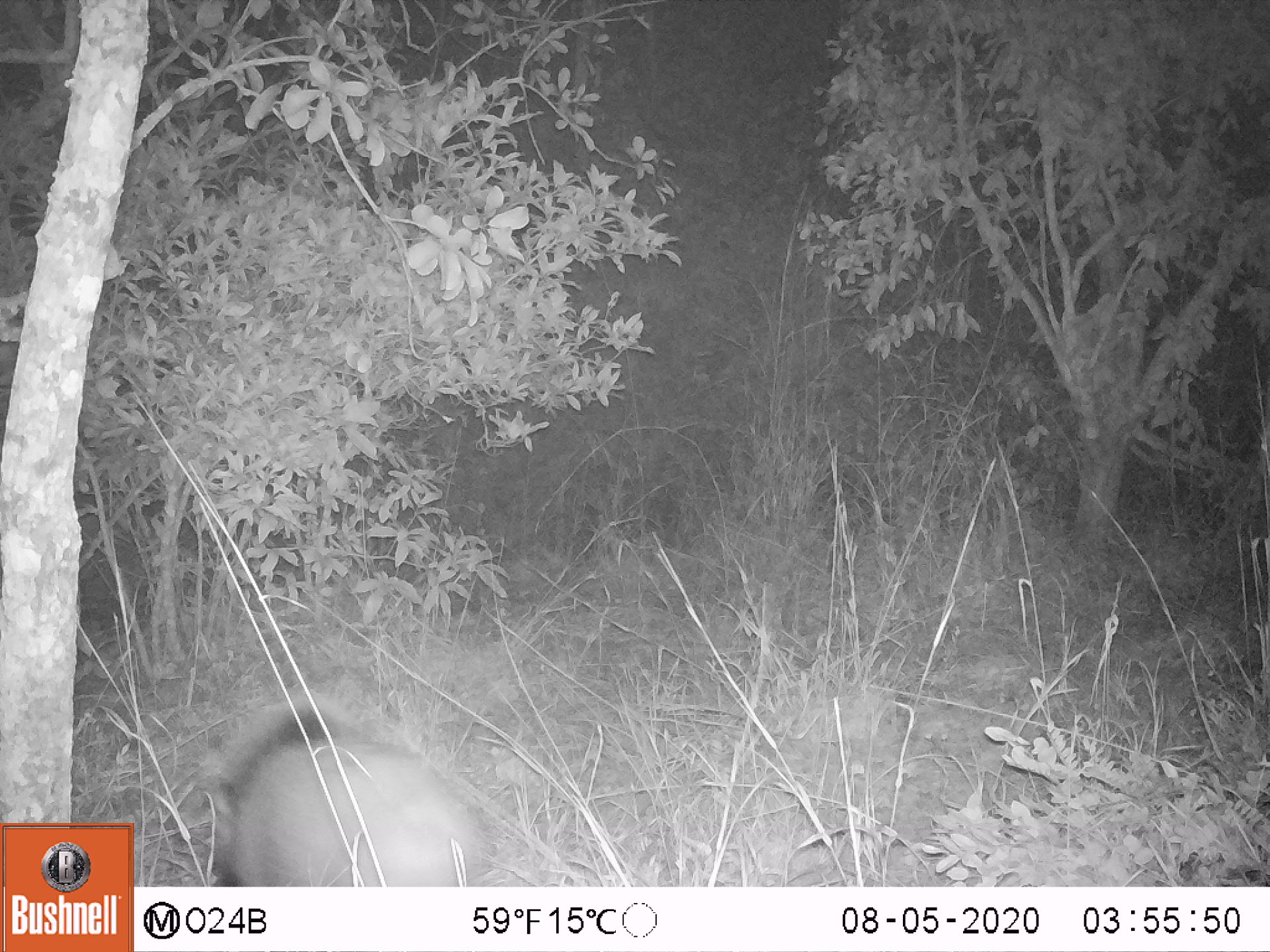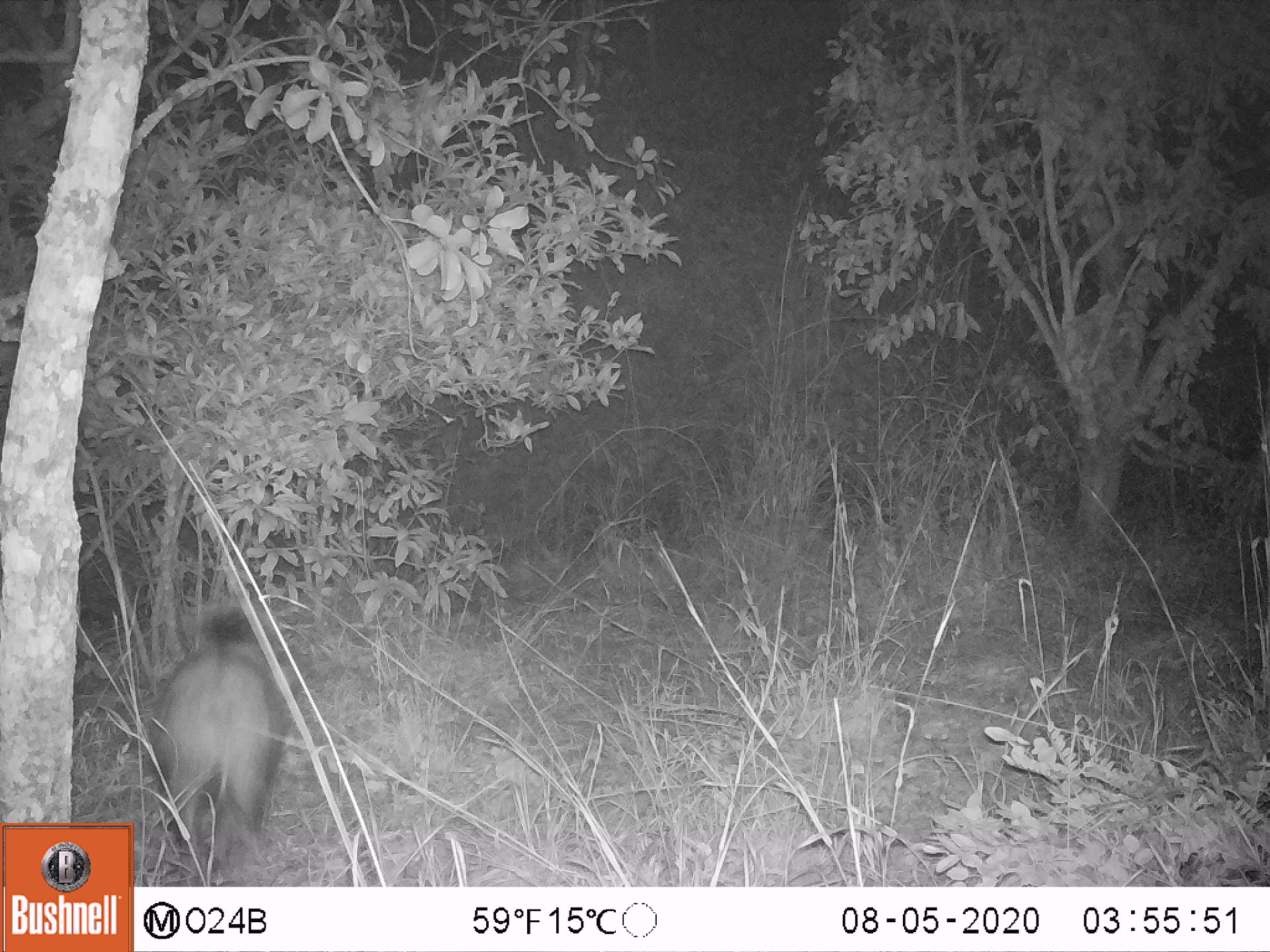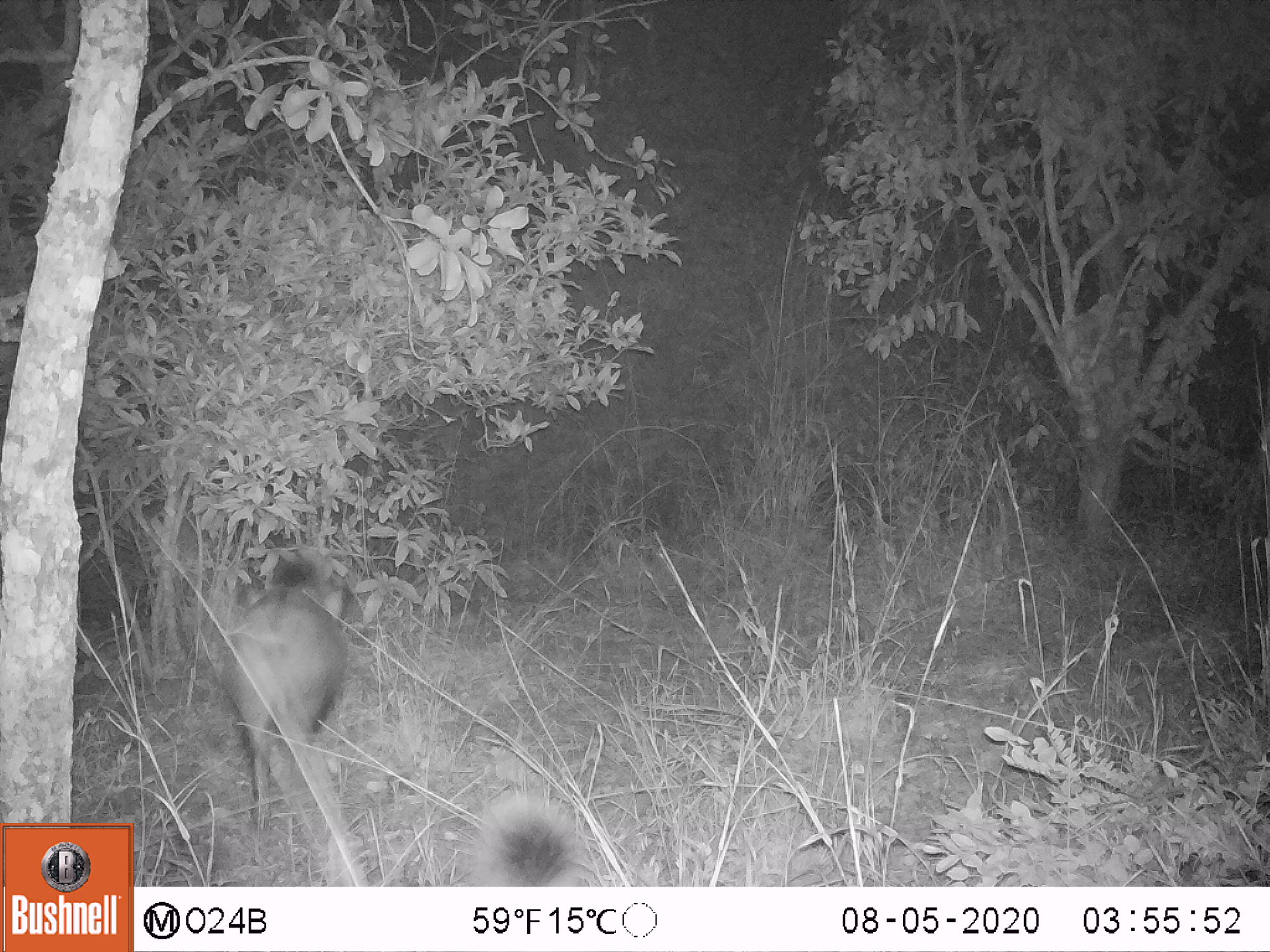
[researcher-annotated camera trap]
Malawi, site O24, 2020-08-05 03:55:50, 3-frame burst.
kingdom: Animalia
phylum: Chordata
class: Mammalia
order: Artiodactyla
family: Suidae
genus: Potamochoerus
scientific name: Potamochoerus larvatus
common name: bushpig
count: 1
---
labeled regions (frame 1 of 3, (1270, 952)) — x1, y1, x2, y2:
bushpig: 190, 689, 508, 874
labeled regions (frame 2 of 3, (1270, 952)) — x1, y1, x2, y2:
bushpig: 155, 601, 289, 837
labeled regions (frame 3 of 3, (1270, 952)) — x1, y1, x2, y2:
bushpig: 226, 554, 360, 805